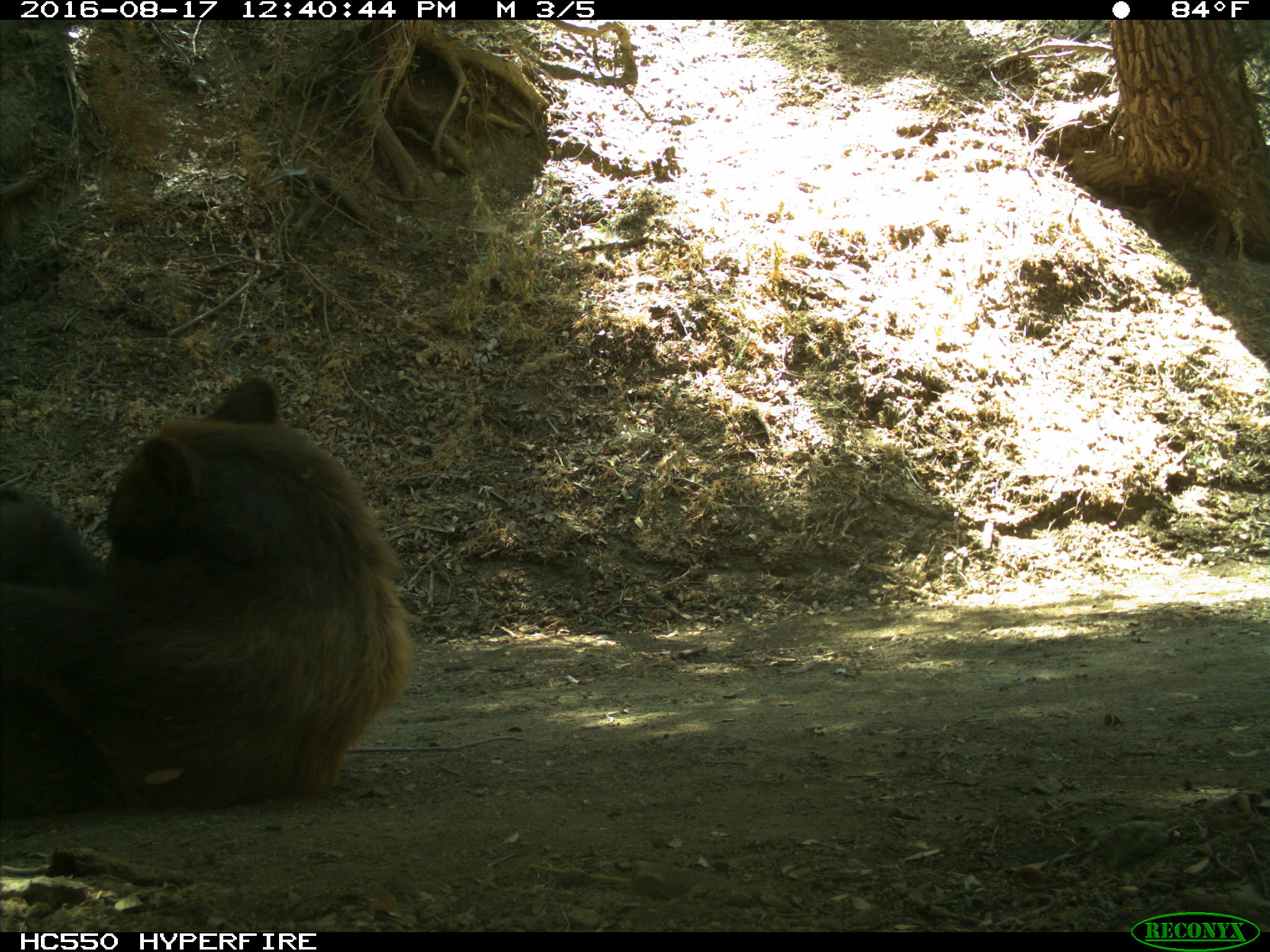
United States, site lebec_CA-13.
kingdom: Animalia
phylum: Chordata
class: Mammalia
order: Carnivora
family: Ursidae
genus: Ursus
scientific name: Ursus americanus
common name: american black bear